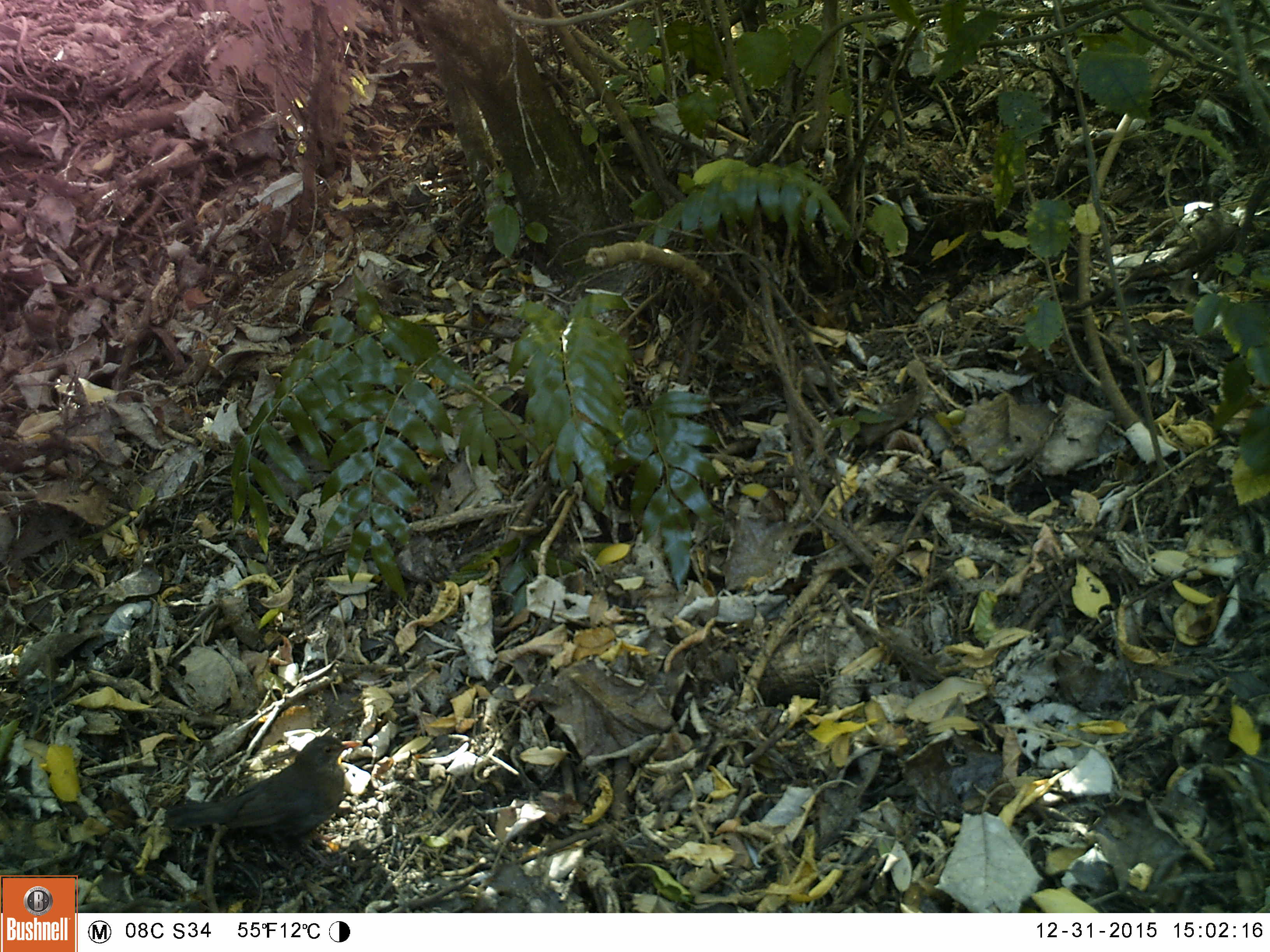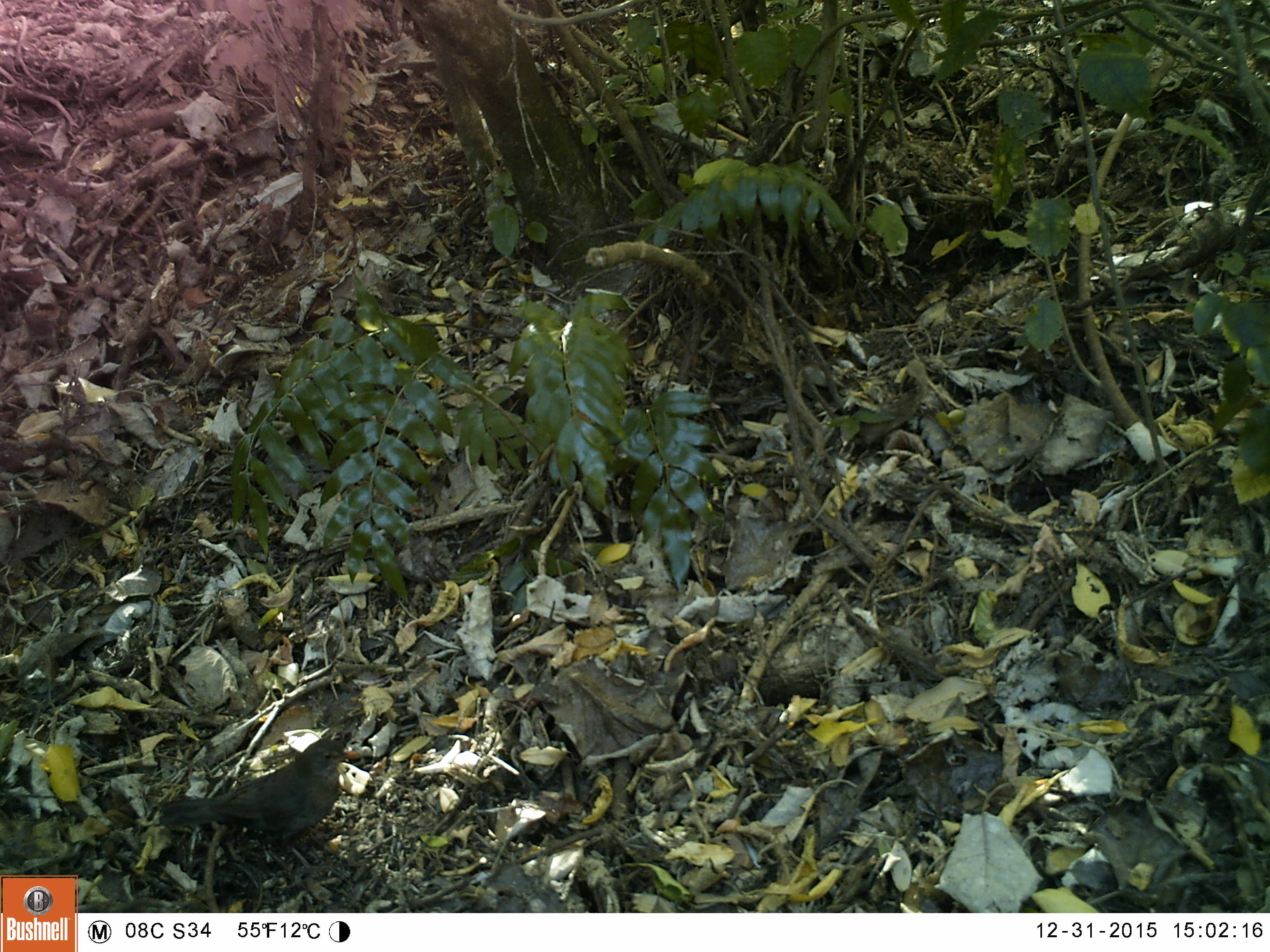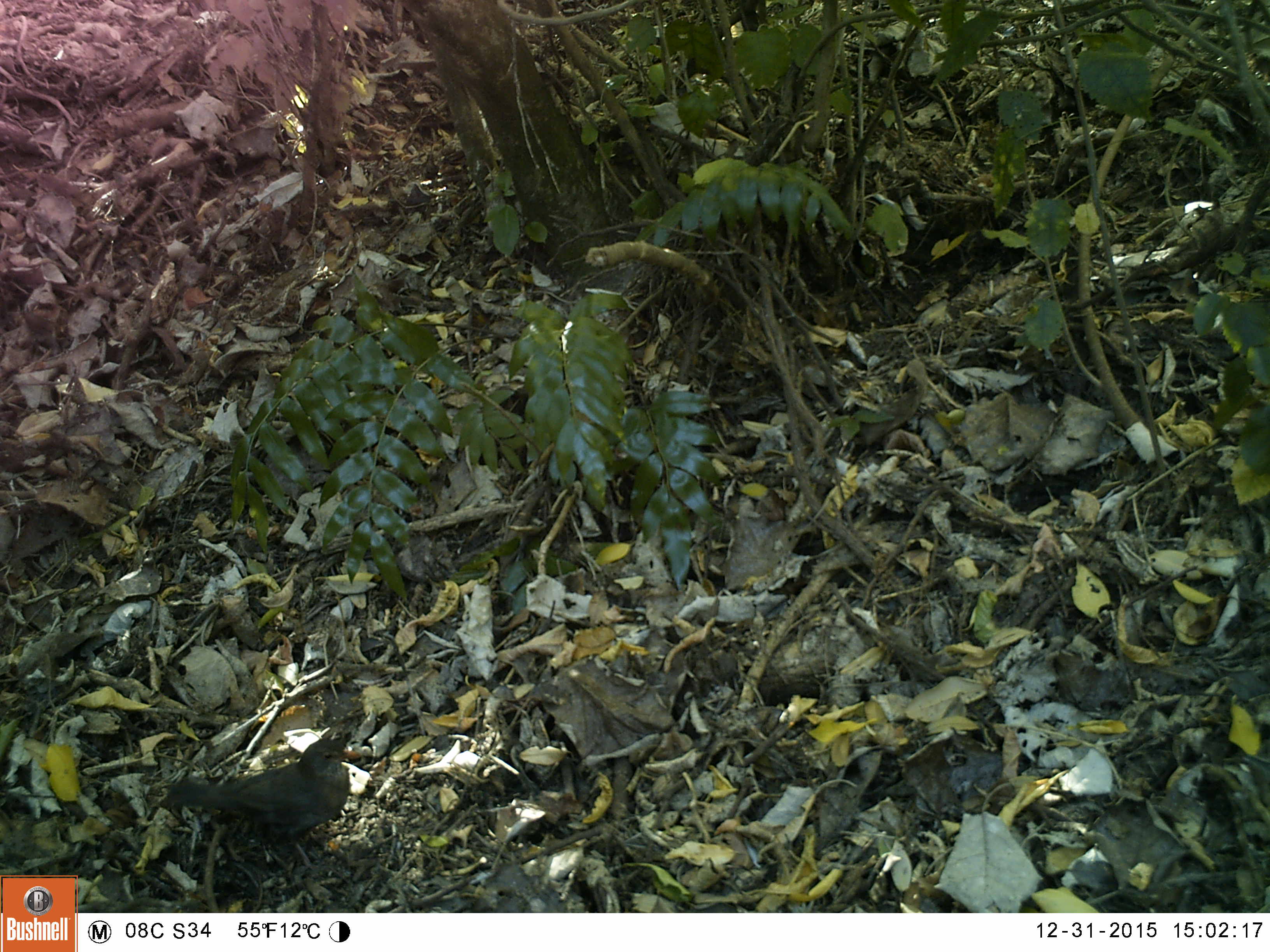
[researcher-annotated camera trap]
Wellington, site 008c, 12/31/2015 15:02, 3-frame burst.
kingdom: Animalia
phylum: Chordata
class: Aves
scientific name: Aves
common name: bird